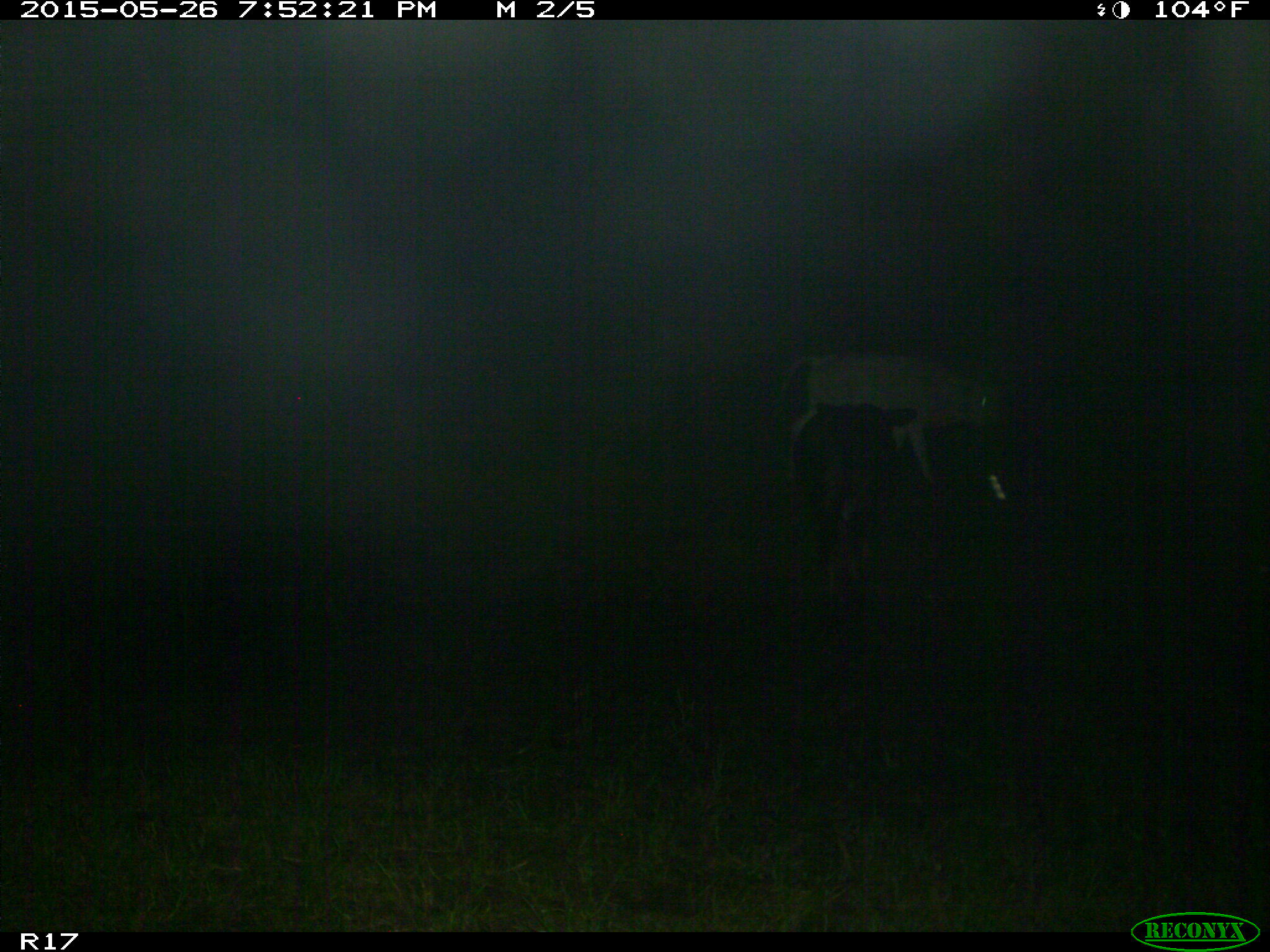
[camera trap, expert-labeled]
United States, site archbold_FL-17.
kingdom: Animalia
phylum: Chordata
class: Mammalia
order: Artiodactyla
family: Bovidae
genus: Bos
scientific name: Bos taurus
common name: domestic cow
Bos taurus (domestic cow).